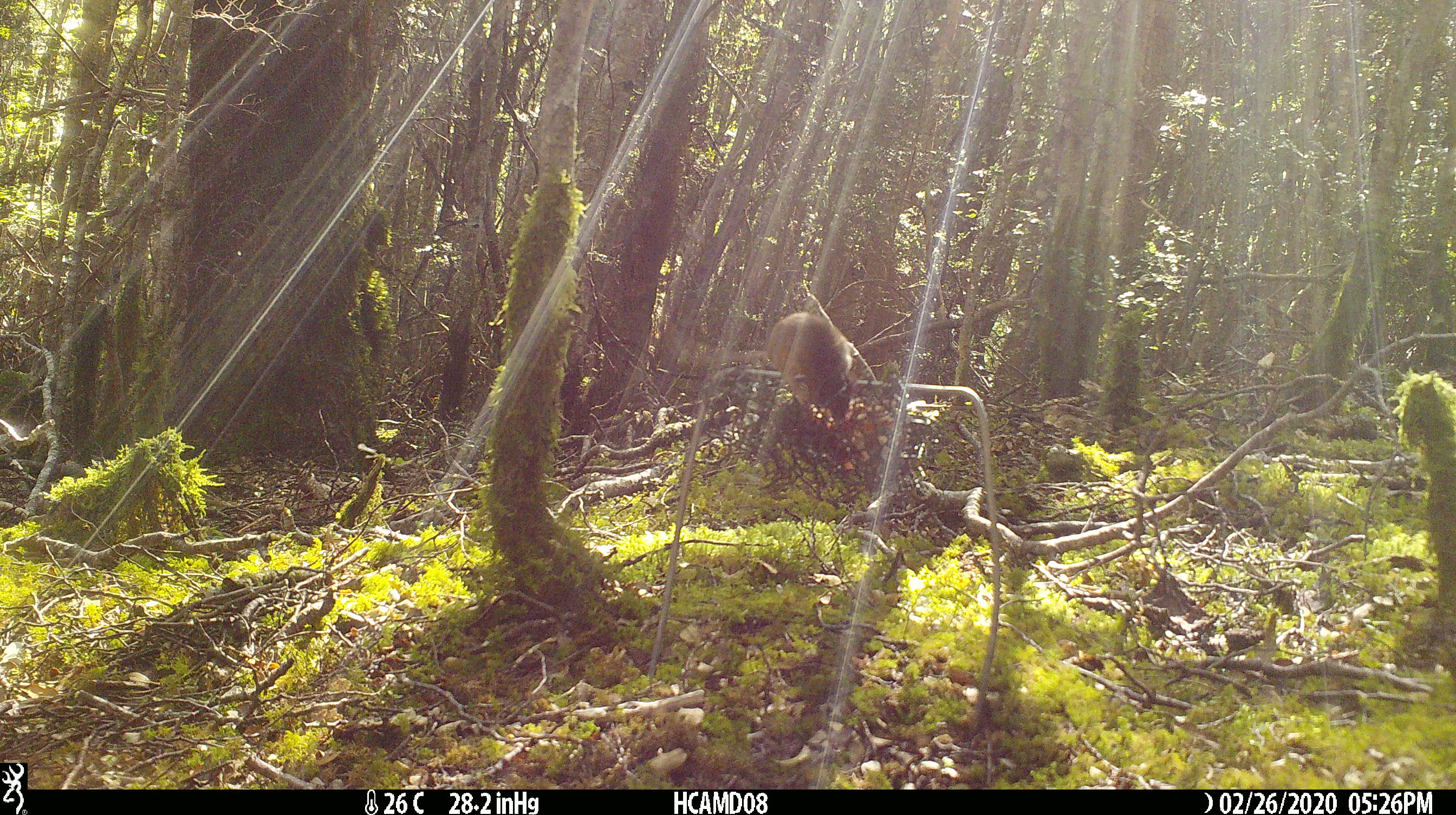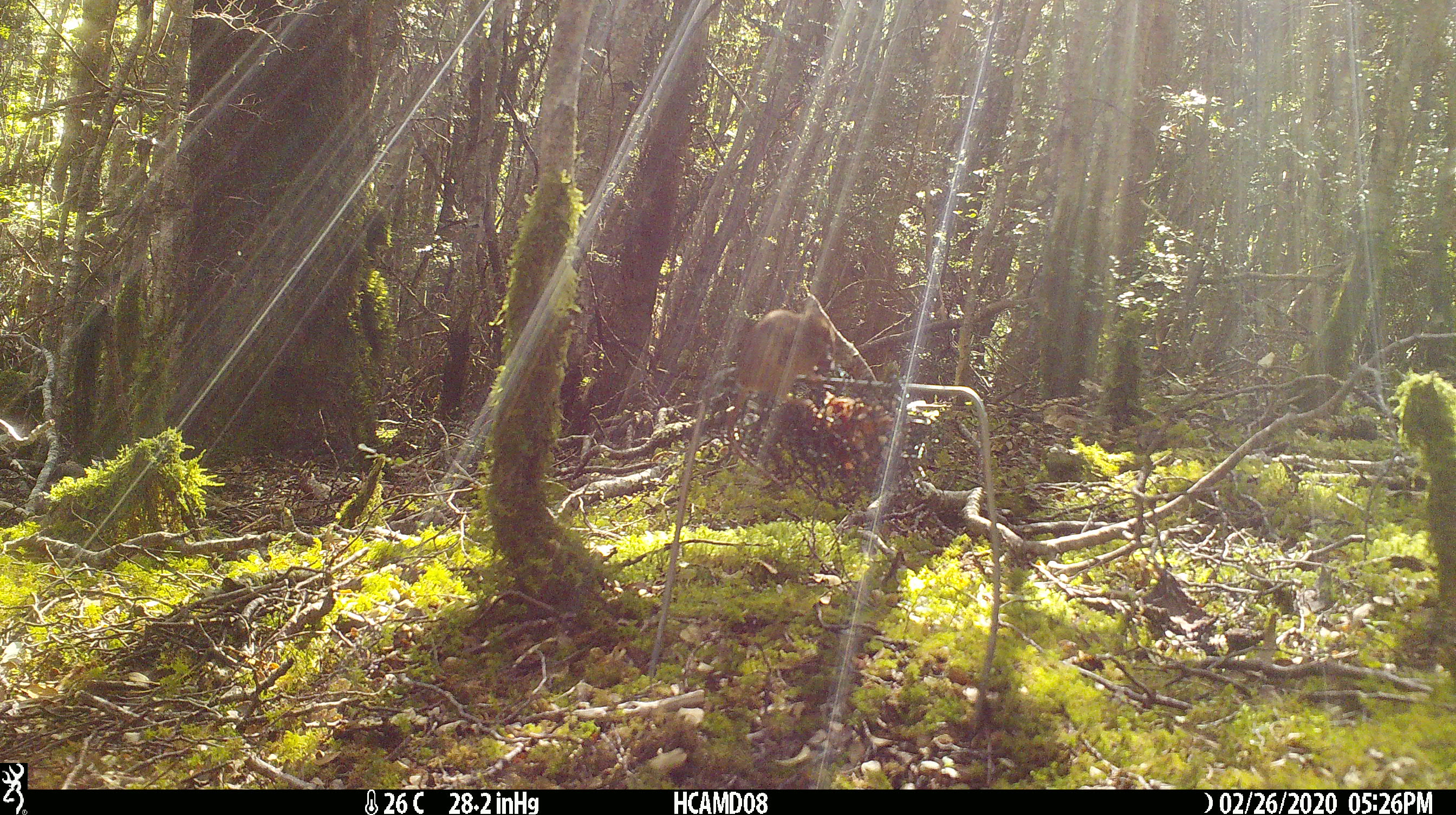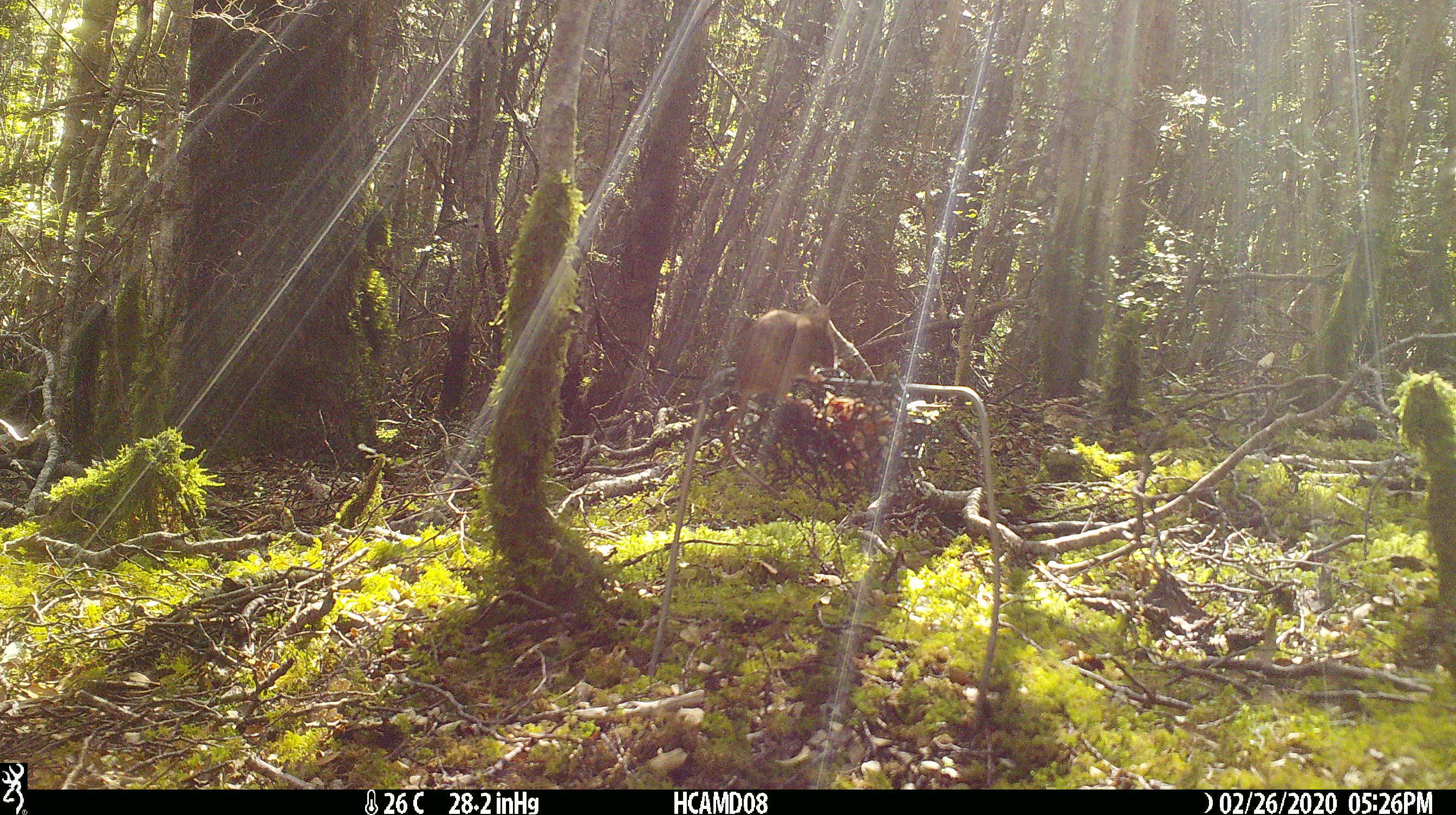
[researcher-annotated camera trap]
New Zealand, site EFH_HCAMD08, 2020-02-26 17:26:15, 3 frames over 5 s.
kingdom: Animalia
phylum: Chordata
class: Mammalia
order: Rodentia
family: Muridae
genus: Mus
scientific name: Mus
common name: mouse